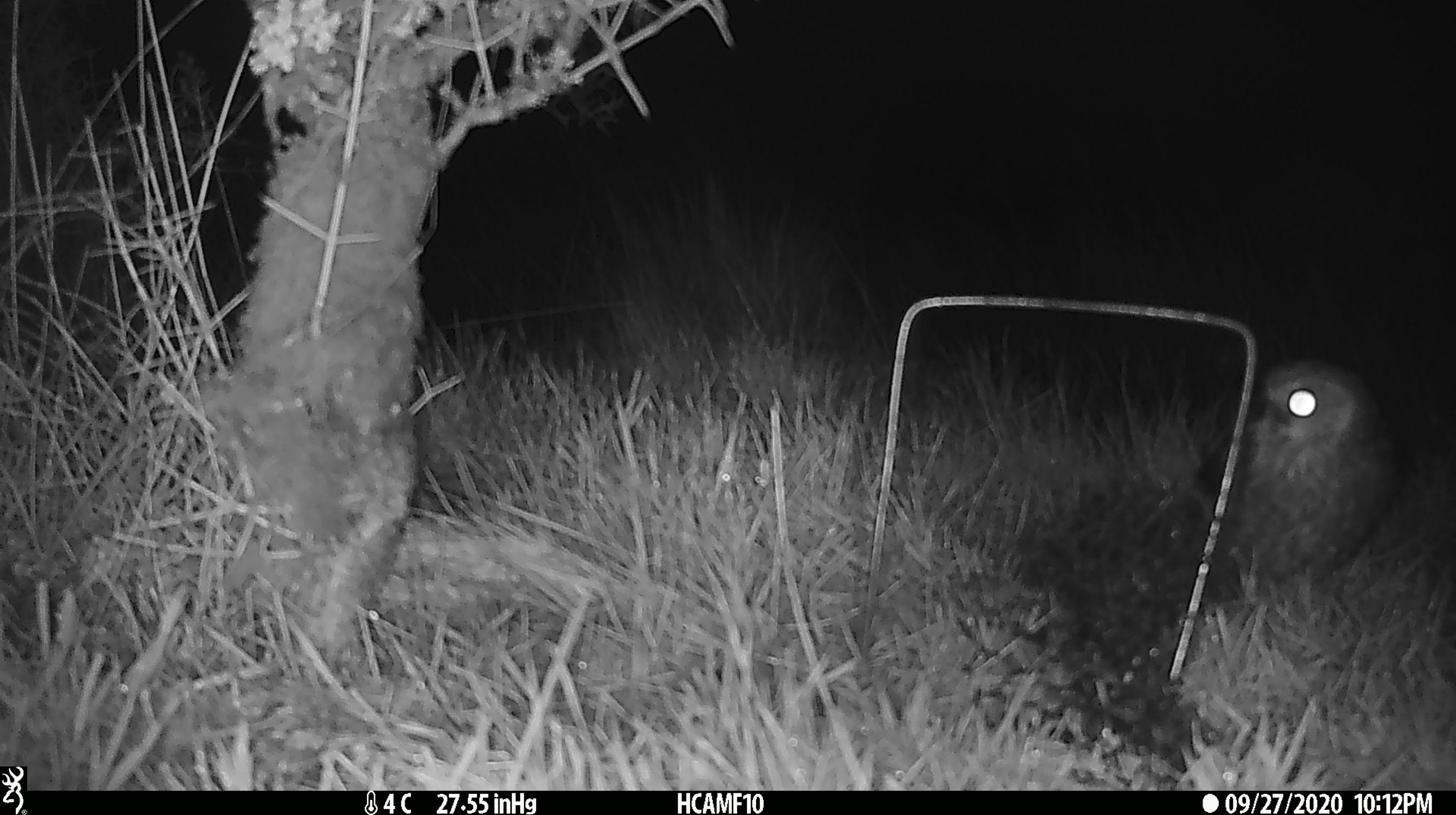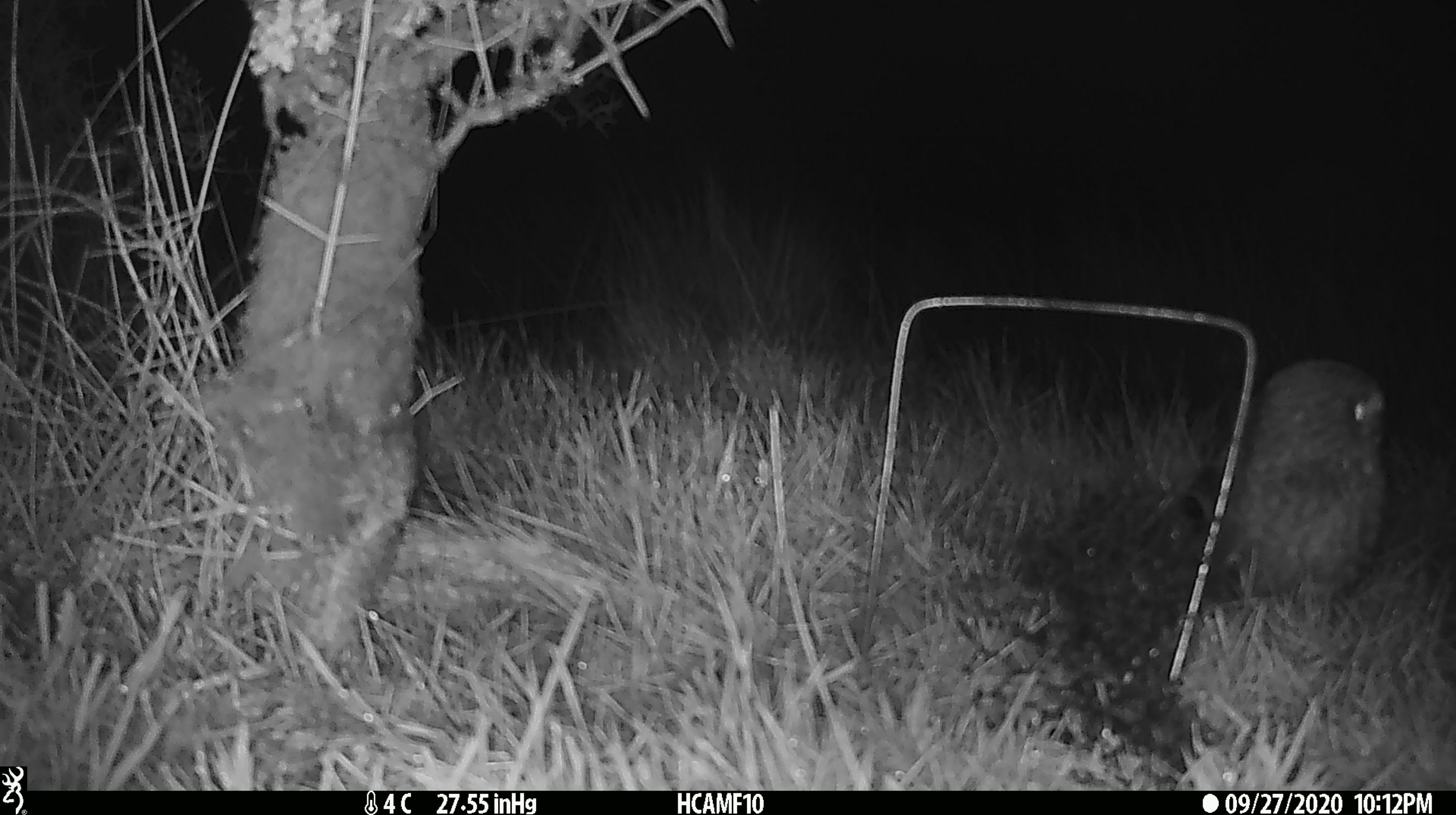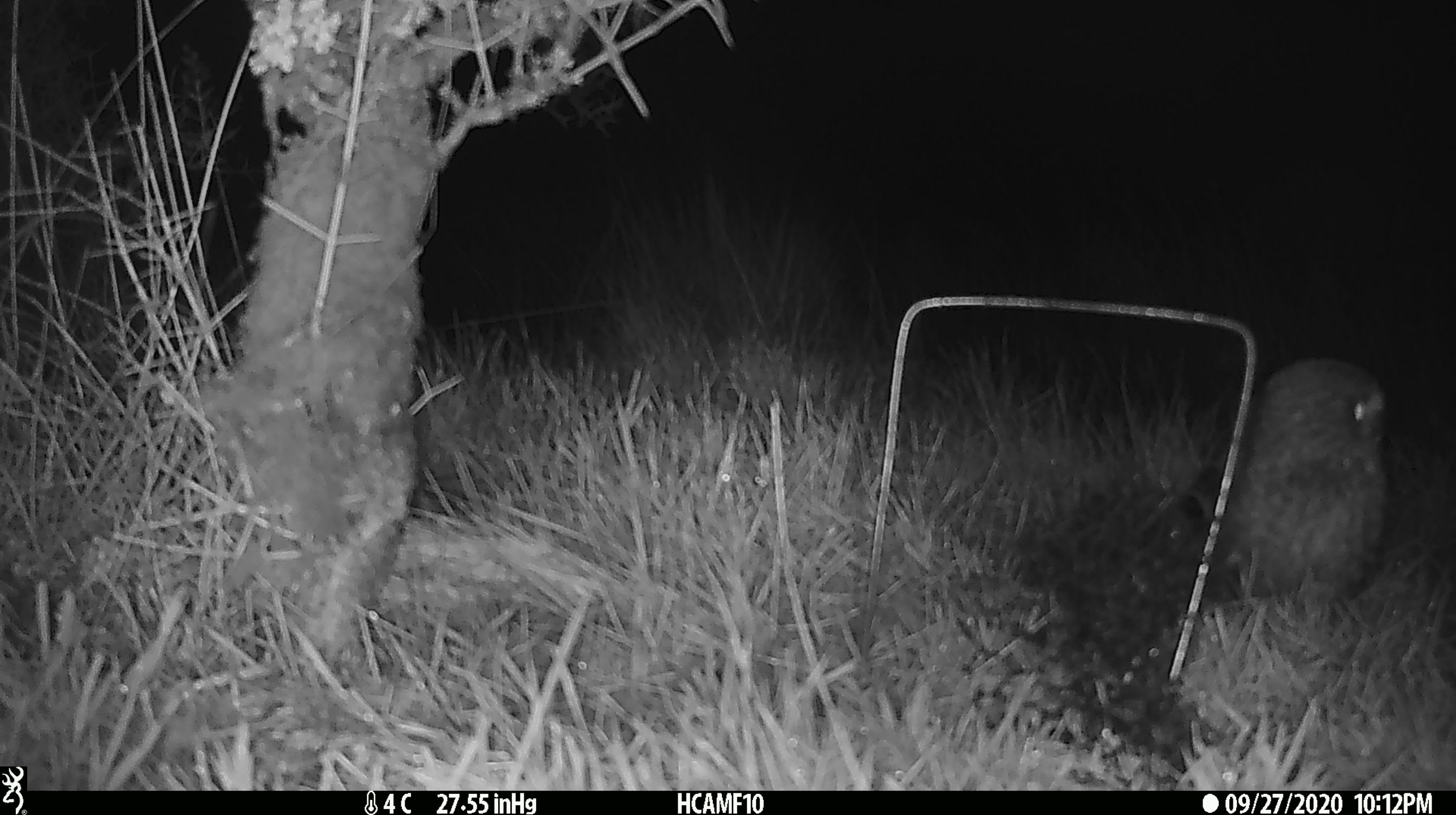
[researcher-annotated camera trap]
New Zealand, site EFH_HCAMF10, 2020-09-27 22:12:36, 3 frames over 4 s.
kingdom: Animalia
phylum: Chordata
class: Aves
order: Strigiformes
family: Strigidae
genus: Ninox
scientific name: Ninox novaeseelandiae novaeseelandiae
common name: morepork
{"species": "morepork (Ninox novaeseelandiae novaeseelandiae)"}